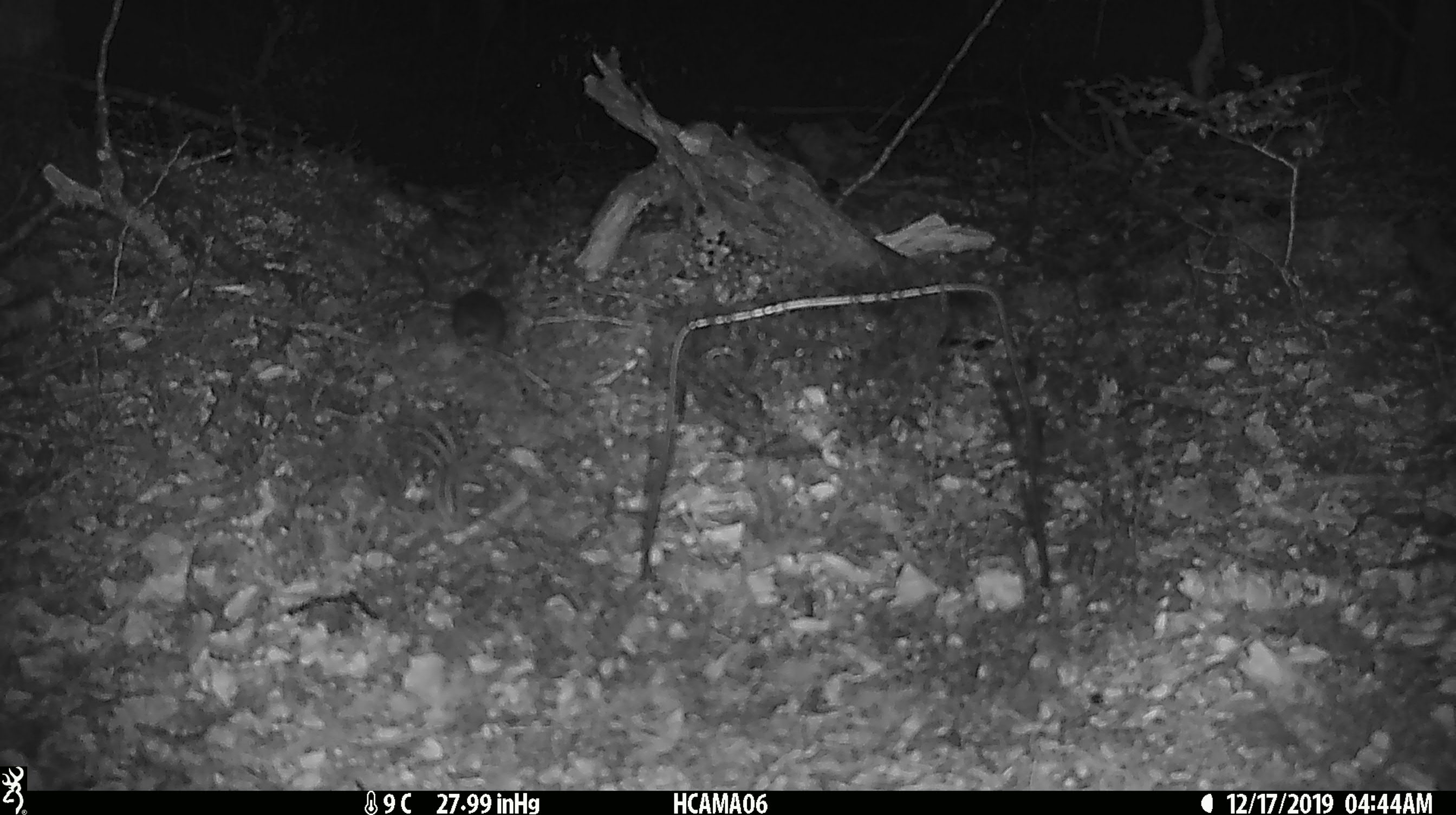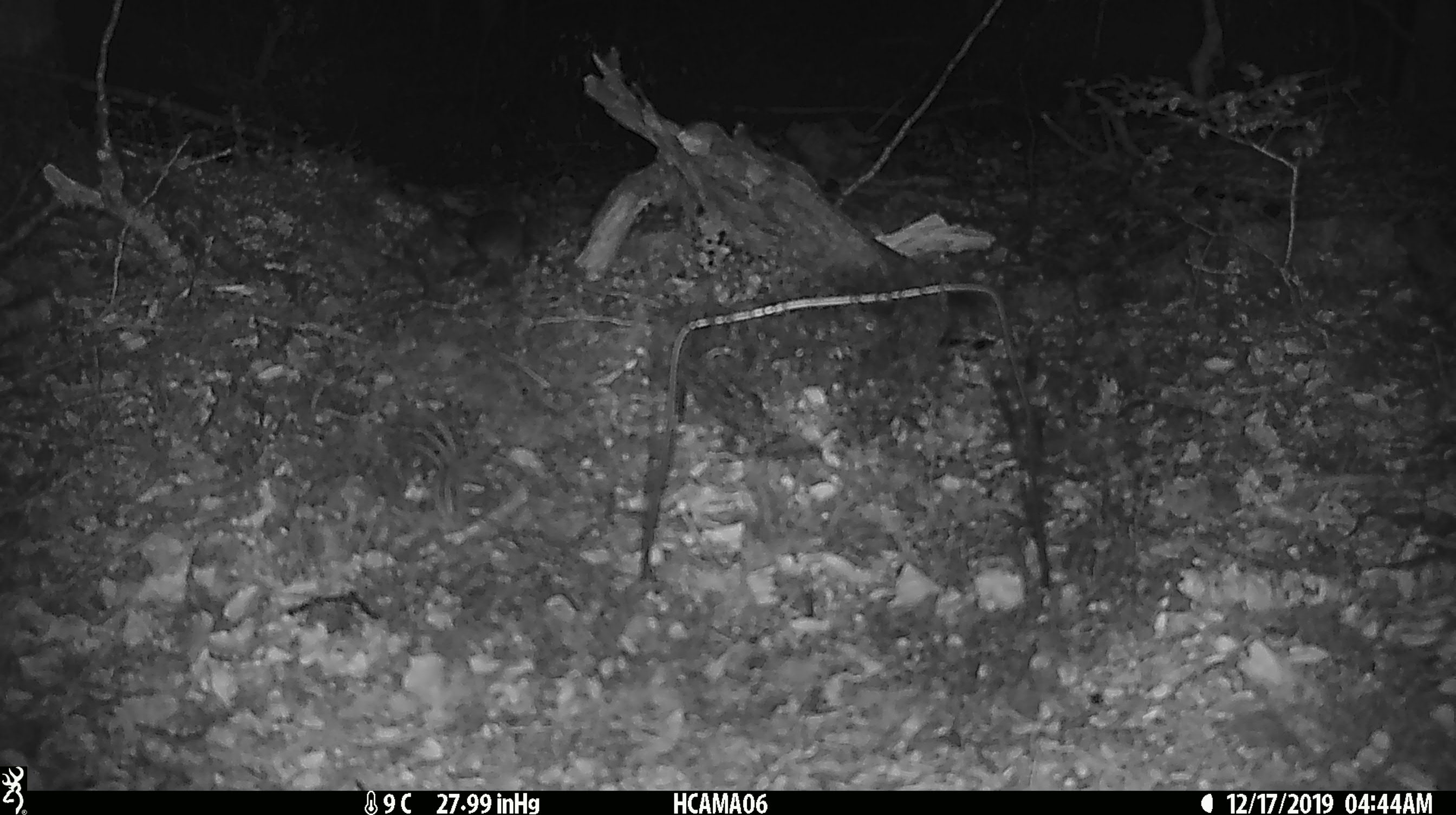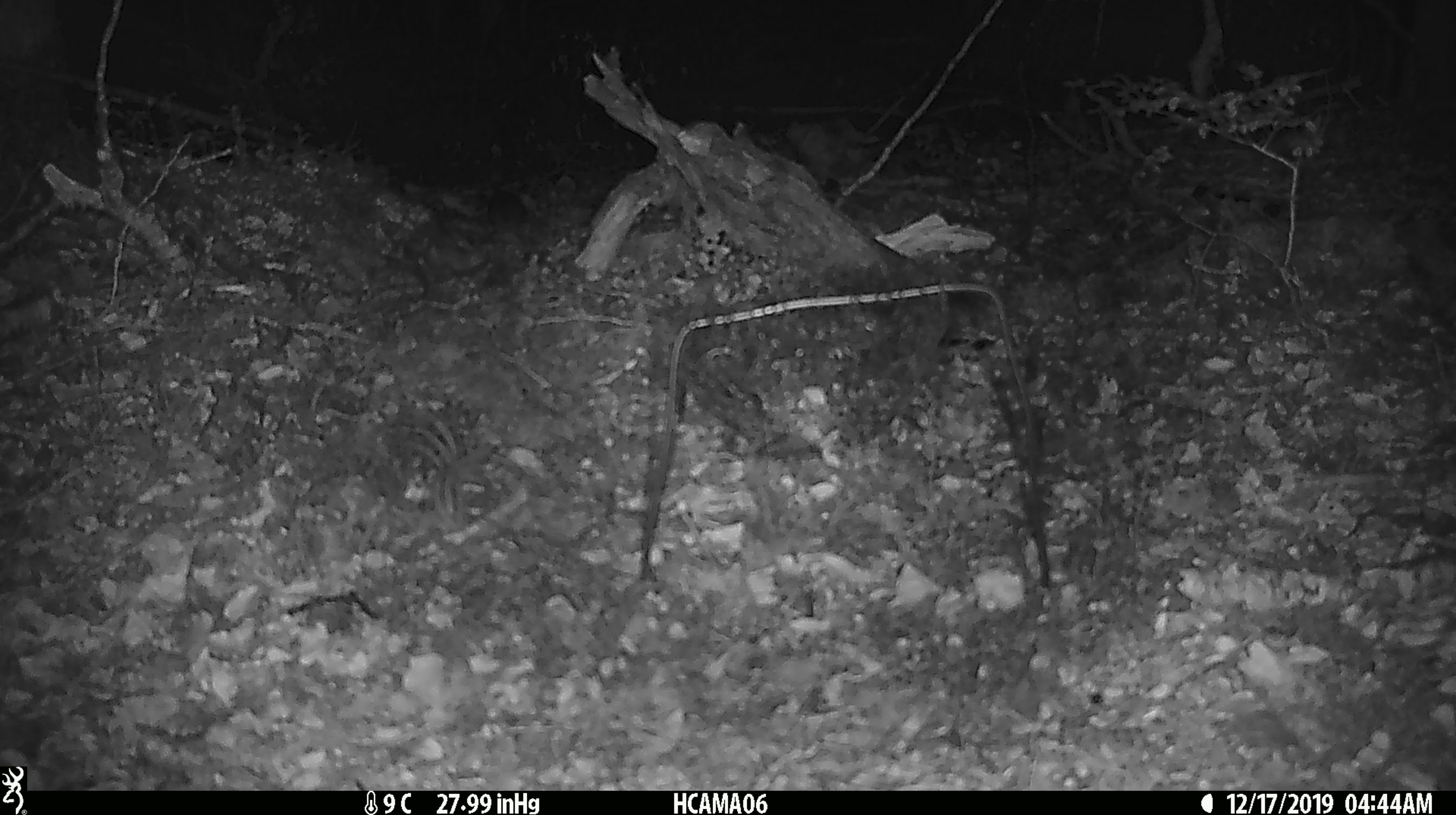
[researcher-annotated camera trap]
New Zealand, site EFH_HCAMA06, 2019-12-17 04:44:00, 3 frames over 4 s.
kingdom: Animalia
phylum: Chordata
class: Mammalia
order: Rodentia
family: Muridae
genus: Mus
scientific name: Mus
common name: mouse